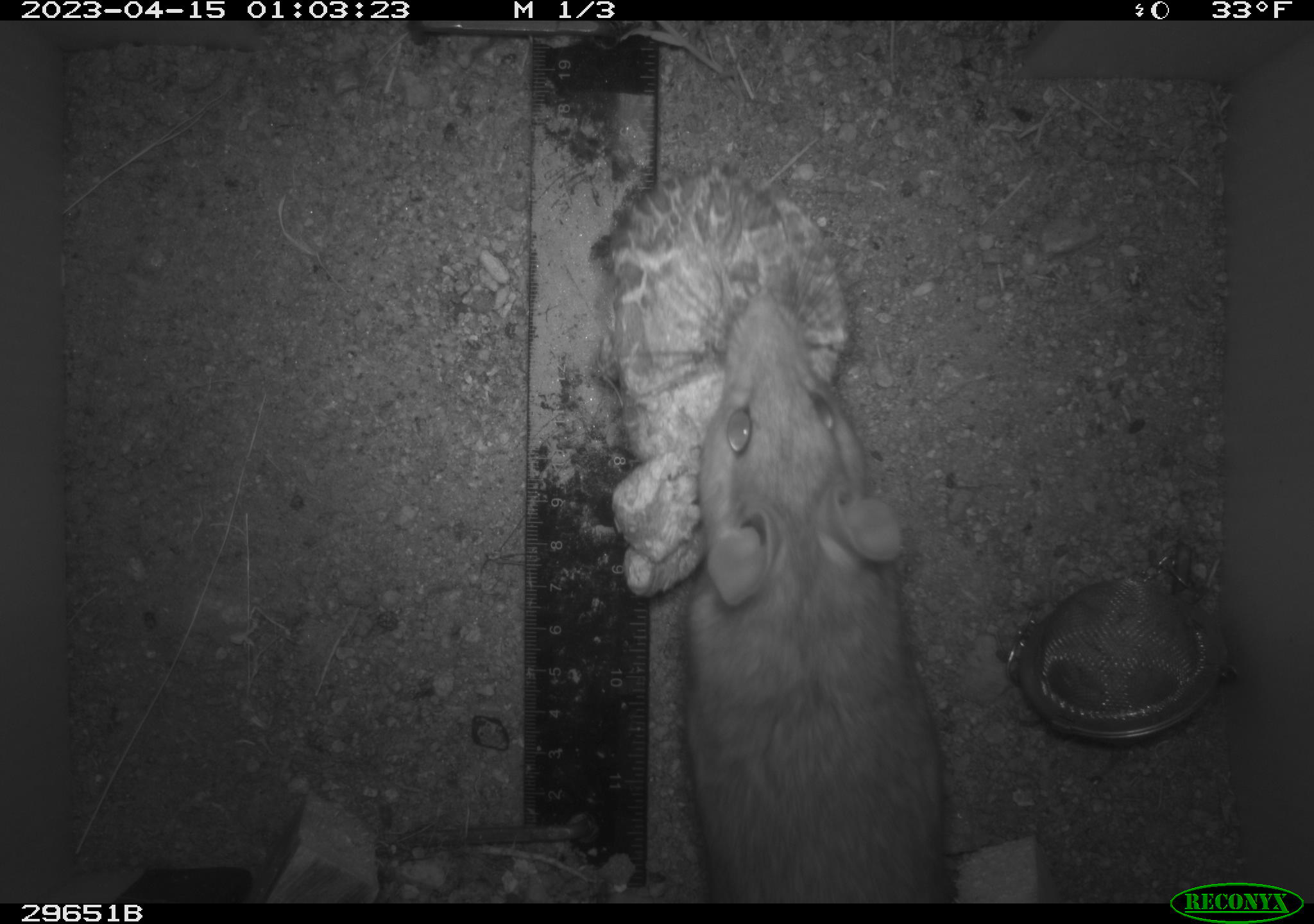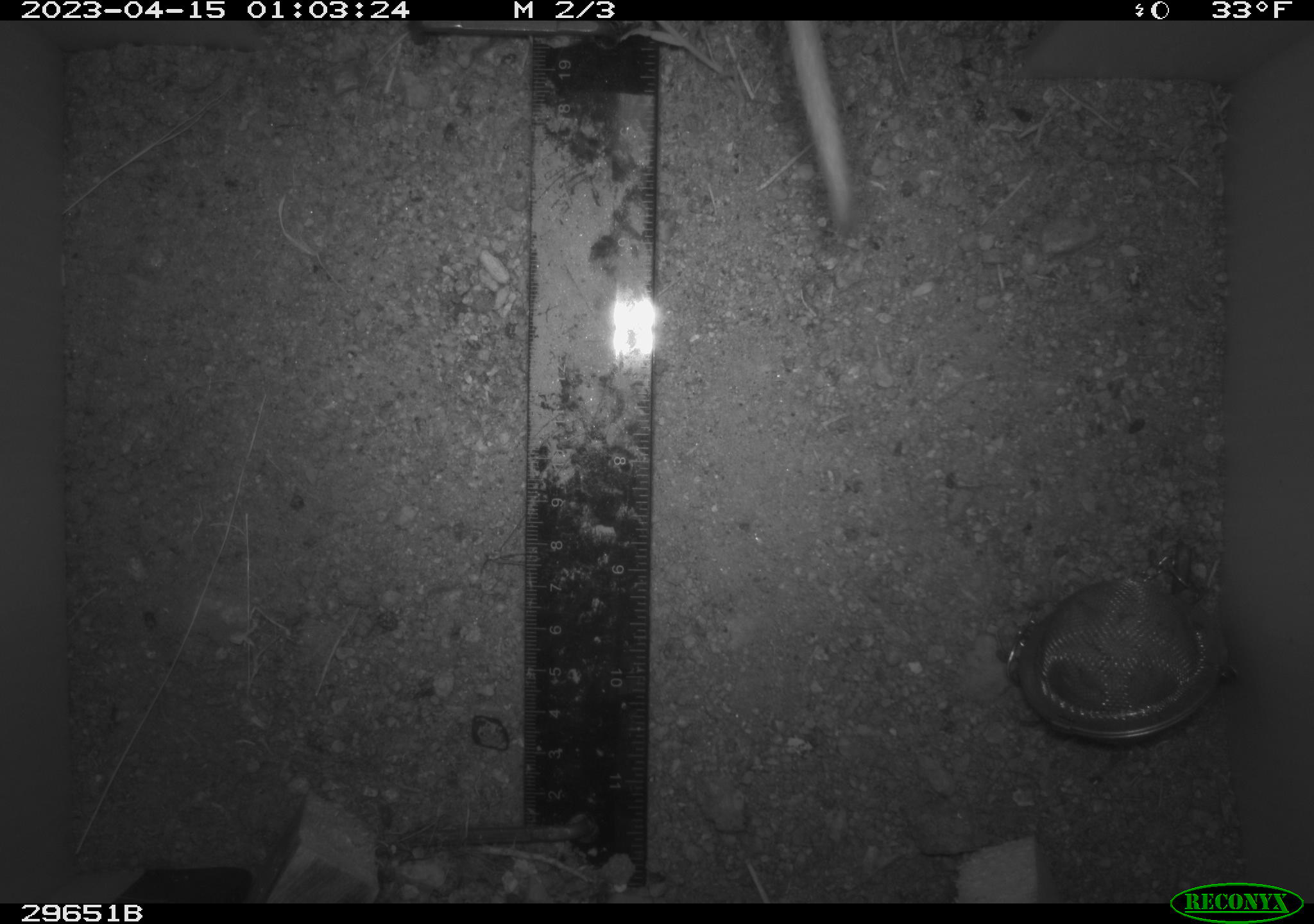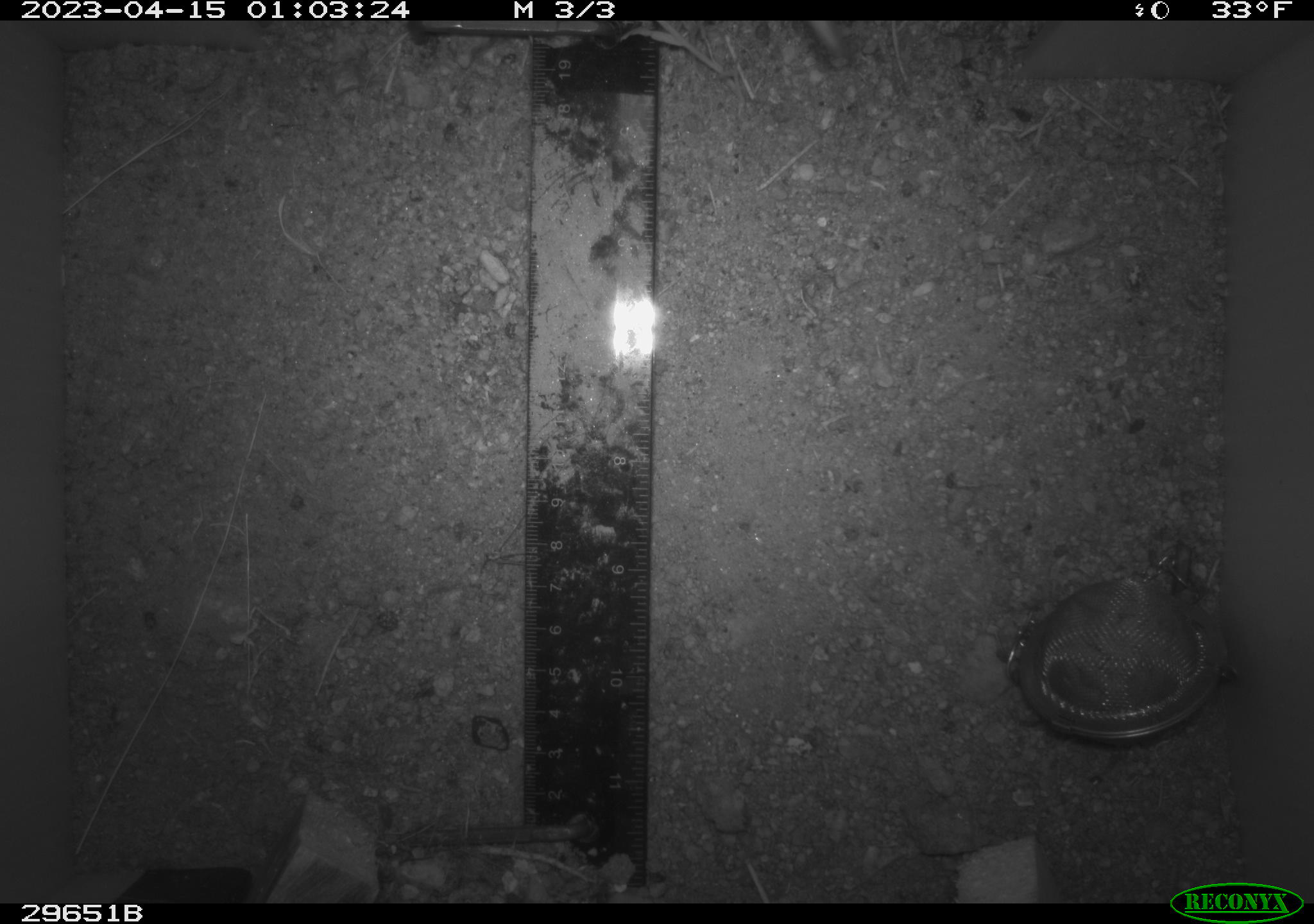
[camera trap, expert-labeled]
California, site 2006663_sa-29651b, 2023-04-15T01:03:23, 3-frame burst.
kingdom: Animalia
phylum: Chordata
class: Mammalia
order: Rodentia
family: Cricetidae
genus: Neotoma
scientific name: Neotoma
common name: pack rat or woodrat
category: neotoma species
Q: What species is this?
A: Neotoma species (pack rat or woodrat) (Neotoma).